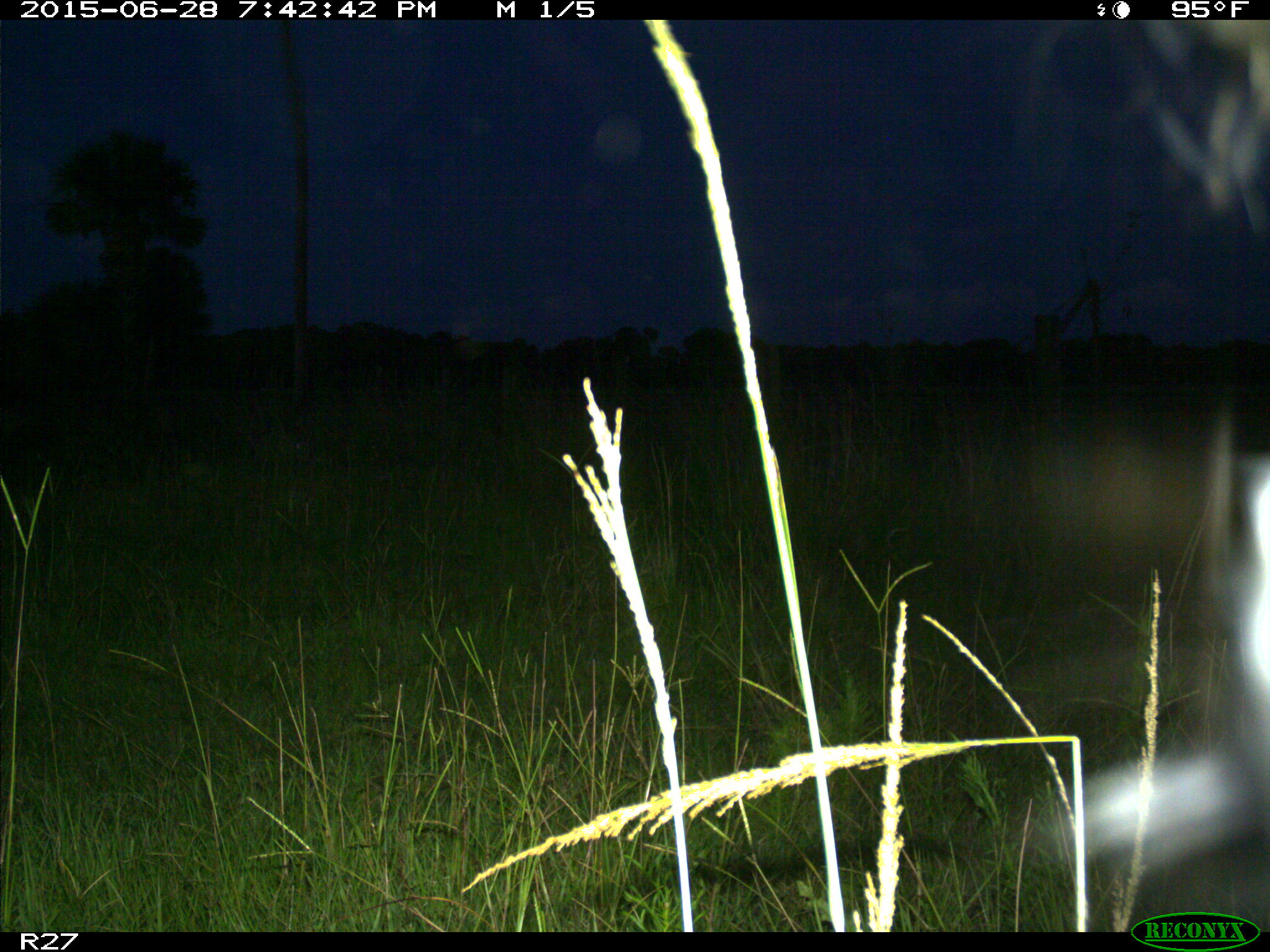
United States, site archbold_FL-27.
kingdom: Animalia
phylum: Chordata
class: Mammalia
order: Artiodactyla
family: Bovidae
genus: Bos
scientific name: Bos taurus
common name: domestic cow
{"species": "Bos taurus (domestic cow)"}